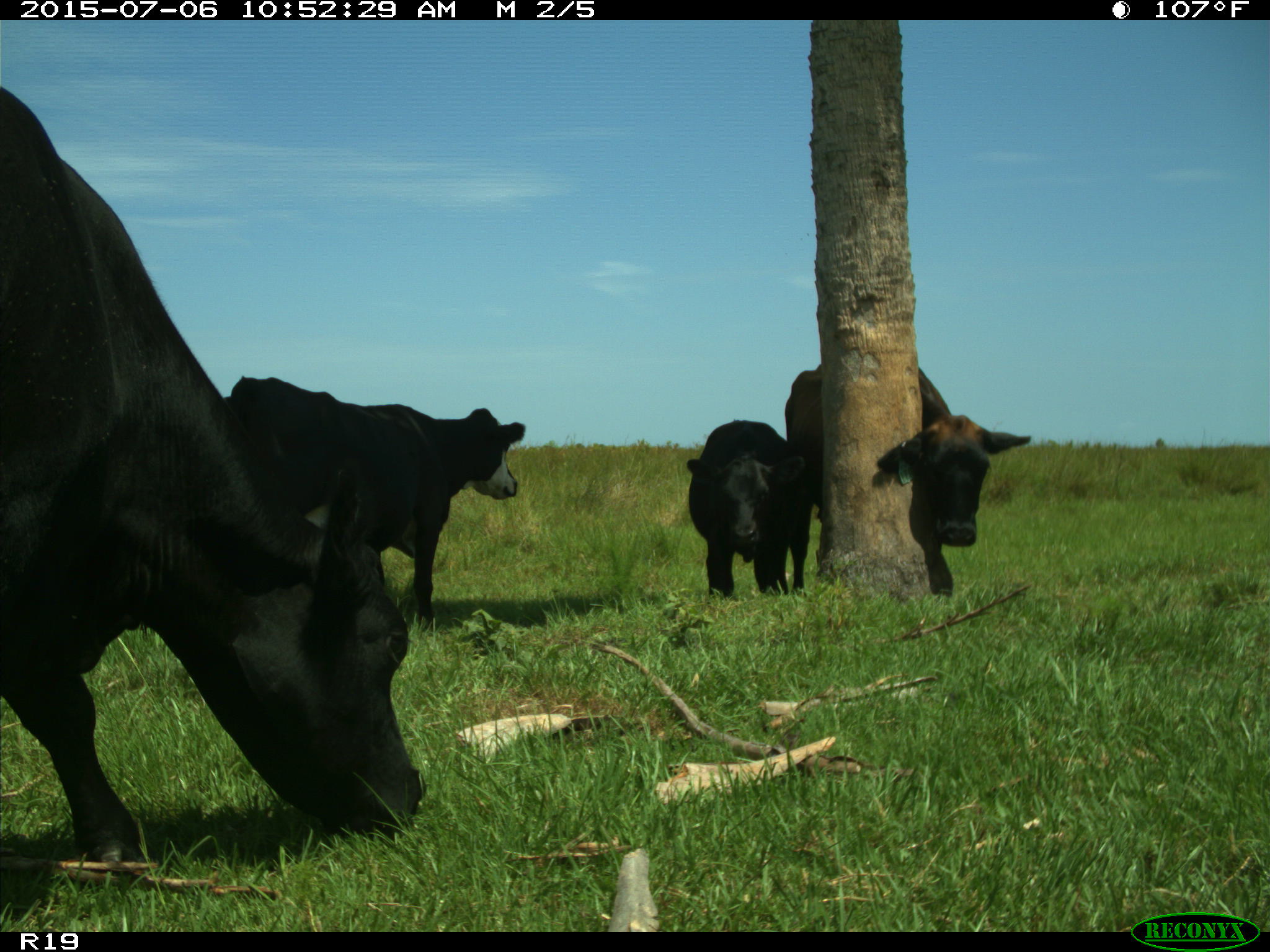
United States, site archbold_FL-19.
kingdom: Animalia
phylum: Chordata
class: Mammalia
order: Artiodactyla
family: Bovidae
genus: Bos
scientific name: Bos taurus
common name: domestic cow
Bos taurus (domestic cow).